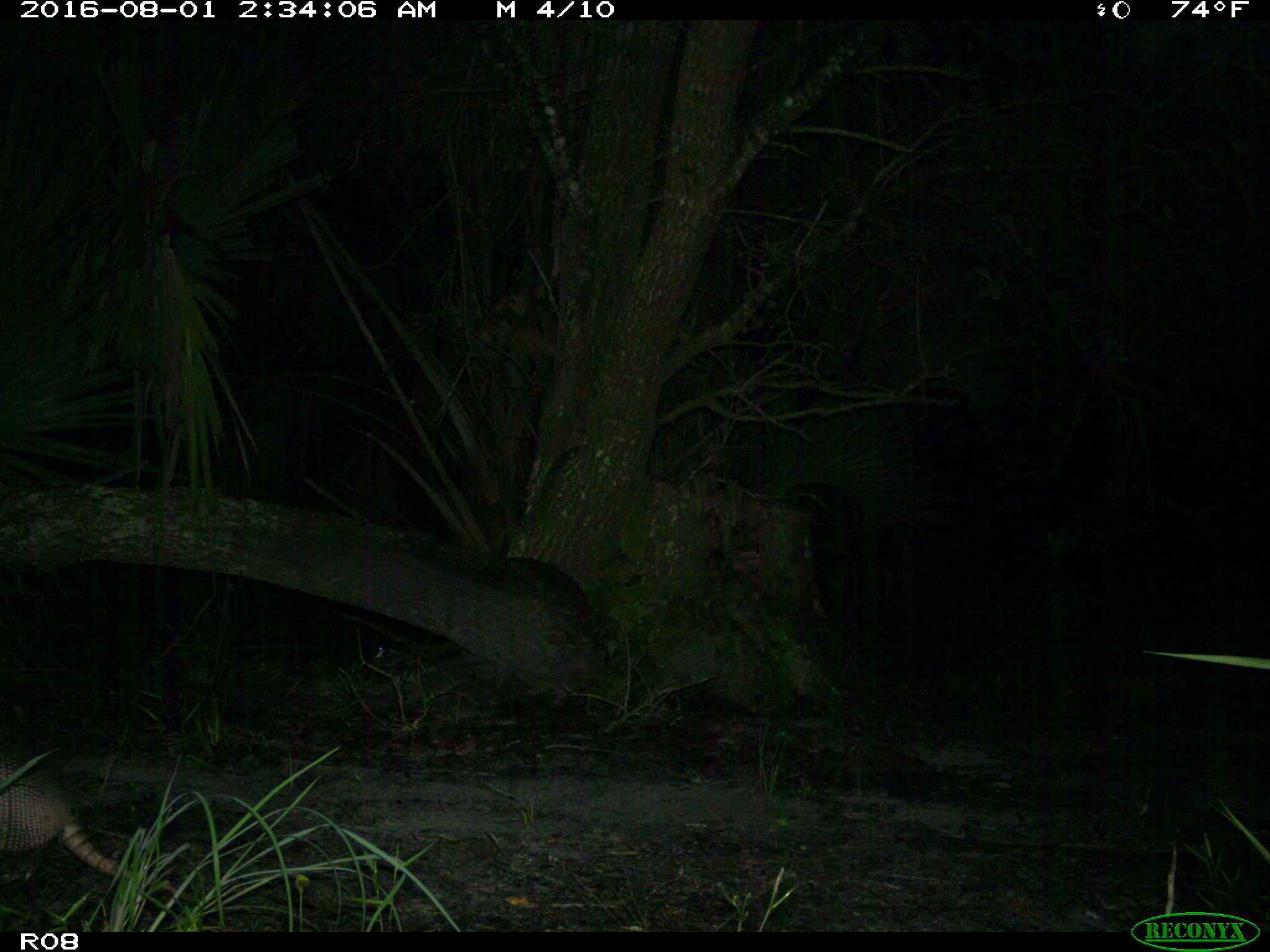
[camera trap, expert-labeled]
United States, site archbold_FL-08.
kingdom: Animalia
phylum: Chordata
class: Mammalia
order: Cingulata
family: Dasypodidae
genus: Dasypus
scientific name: Dasypus novemcinctus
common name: nine-banded armadillo